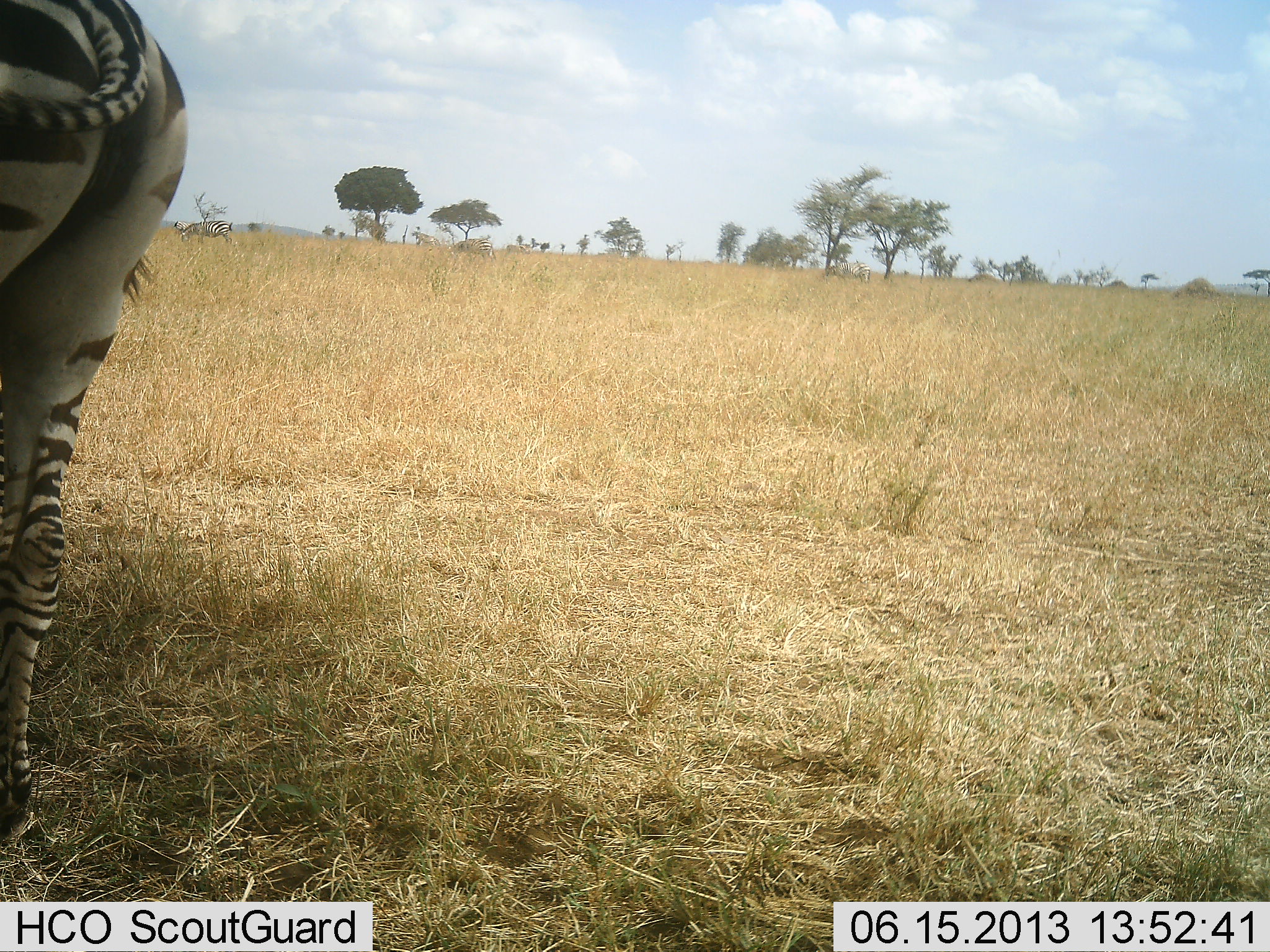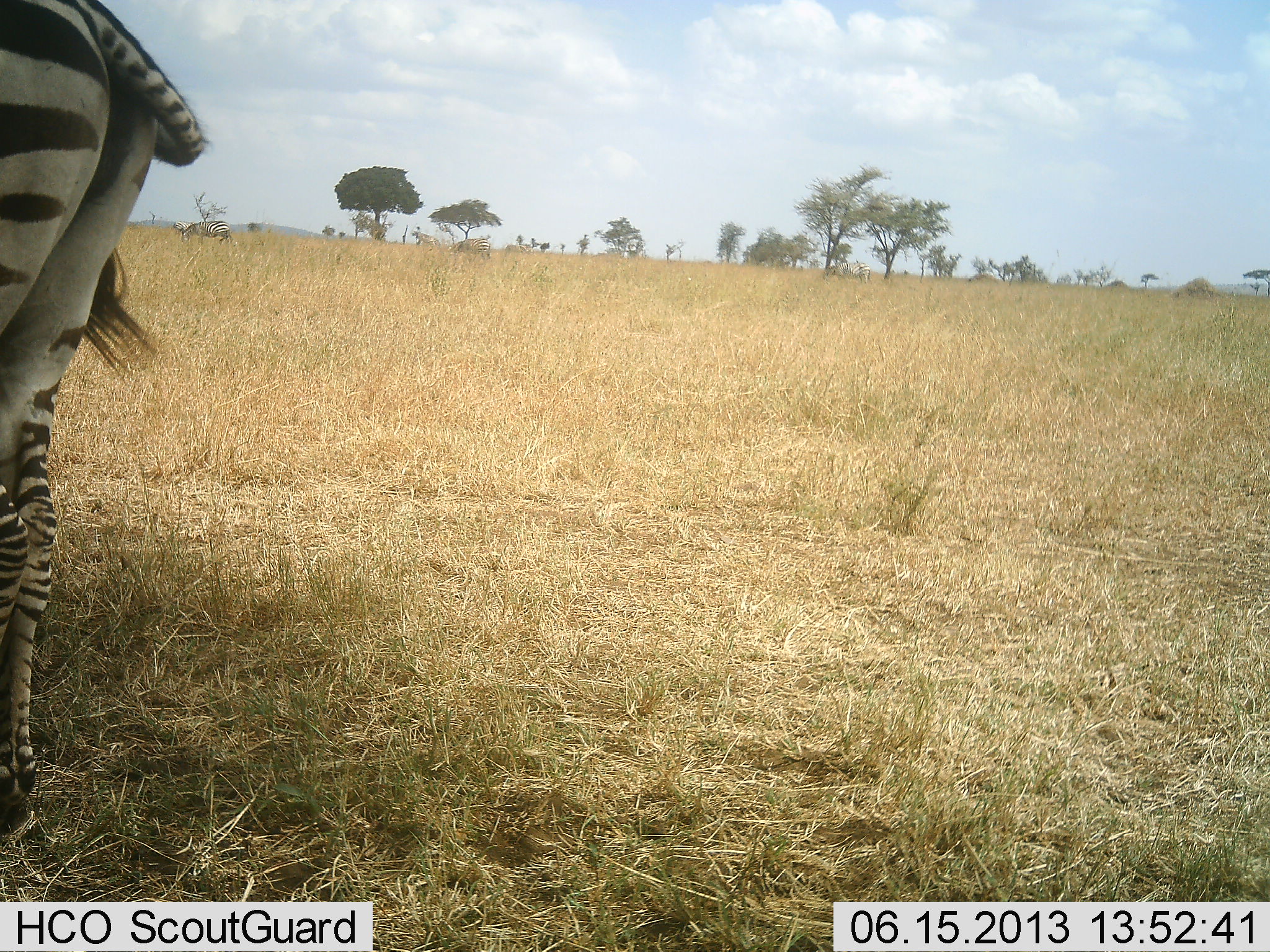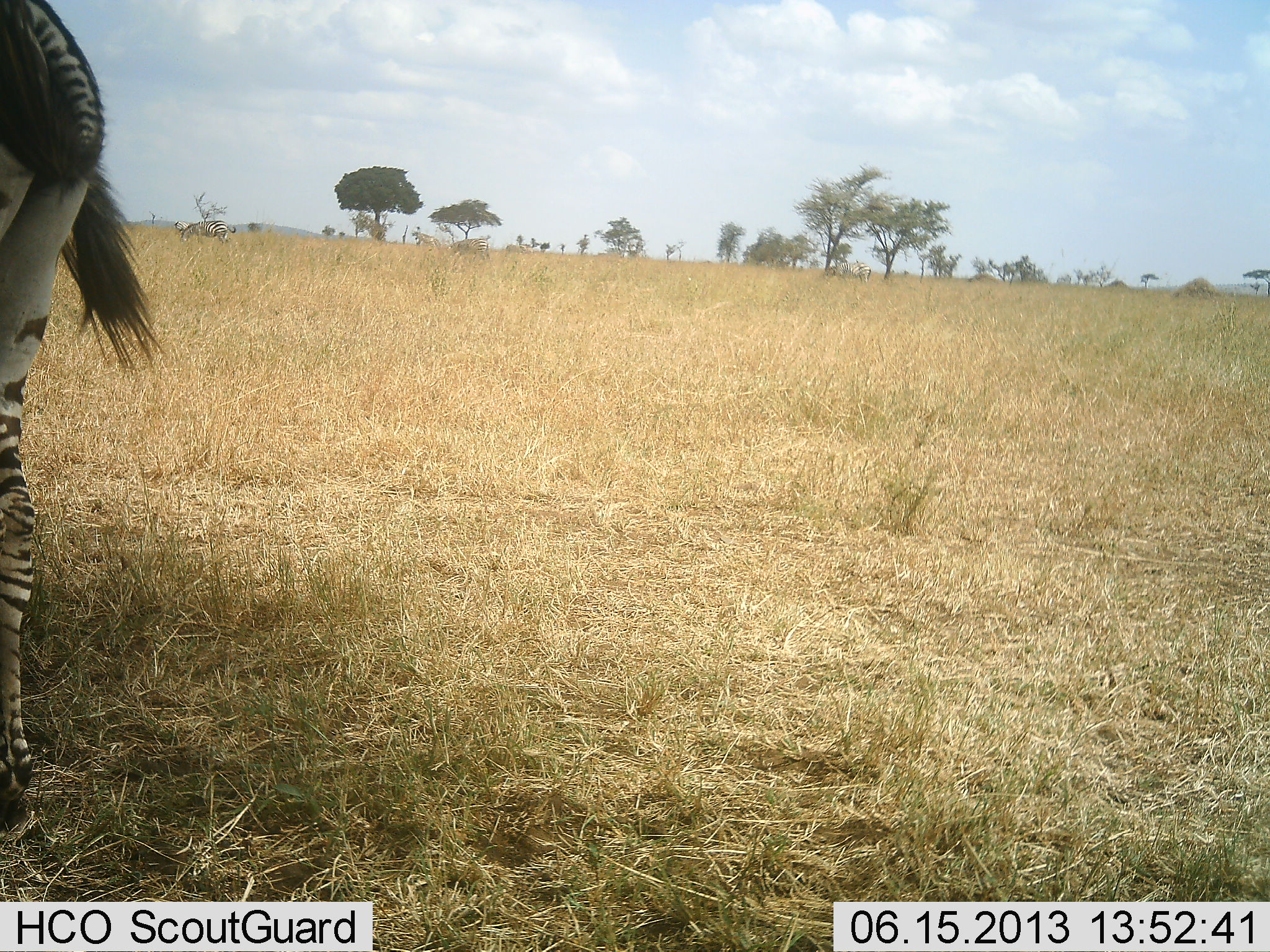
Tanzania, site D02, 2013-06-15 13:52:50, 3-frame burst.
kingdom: Animalia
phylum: Chordata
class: Mammalia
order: Perissodactyla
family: Equidae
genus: Equus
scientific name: Equus quagga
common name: plains zebra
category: zebra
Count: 1.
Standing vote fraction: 84%.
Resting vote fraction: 5%.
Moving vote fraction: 0%.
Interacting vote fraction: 0%.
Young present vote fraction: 0%.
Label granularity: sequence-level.